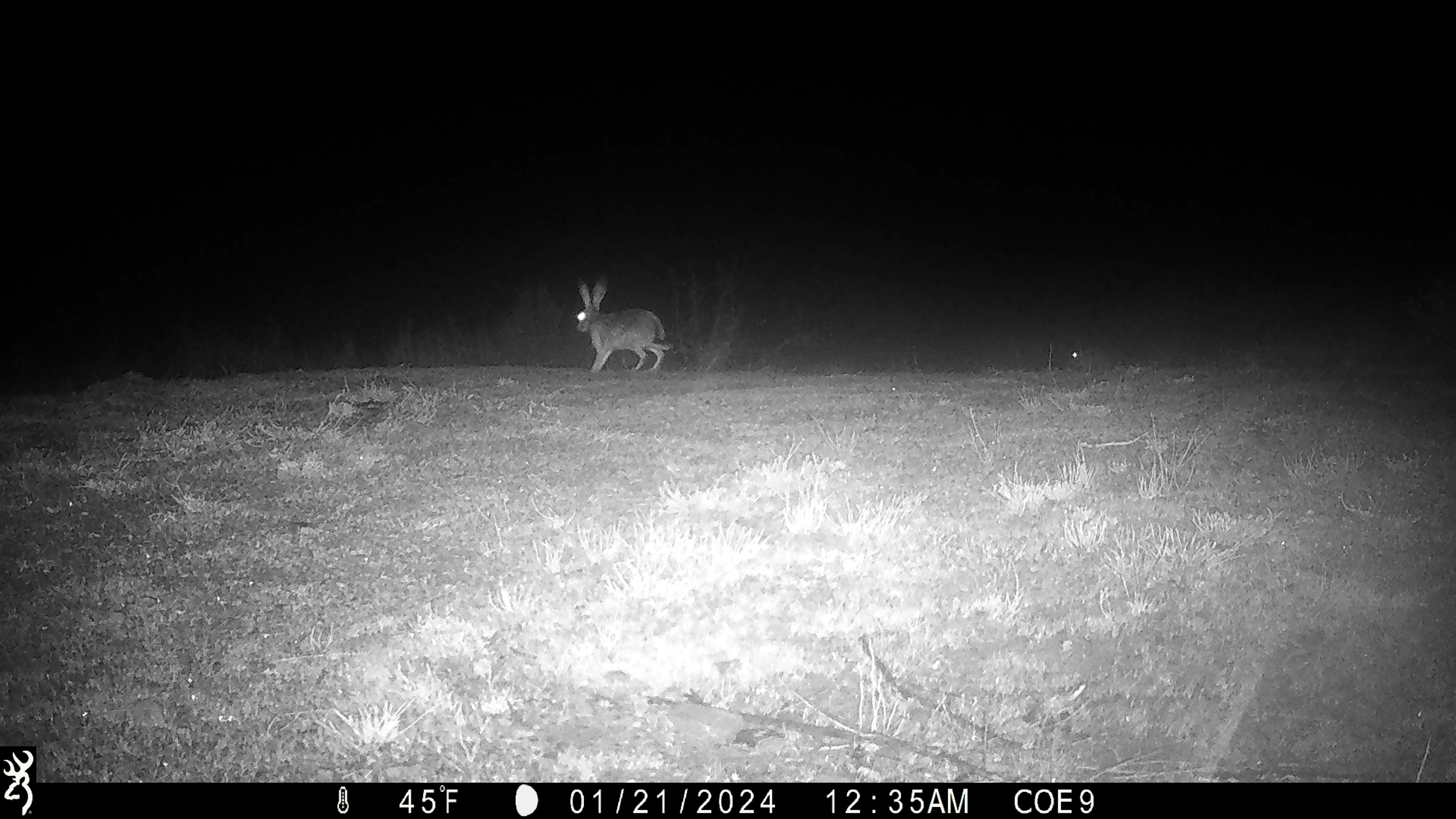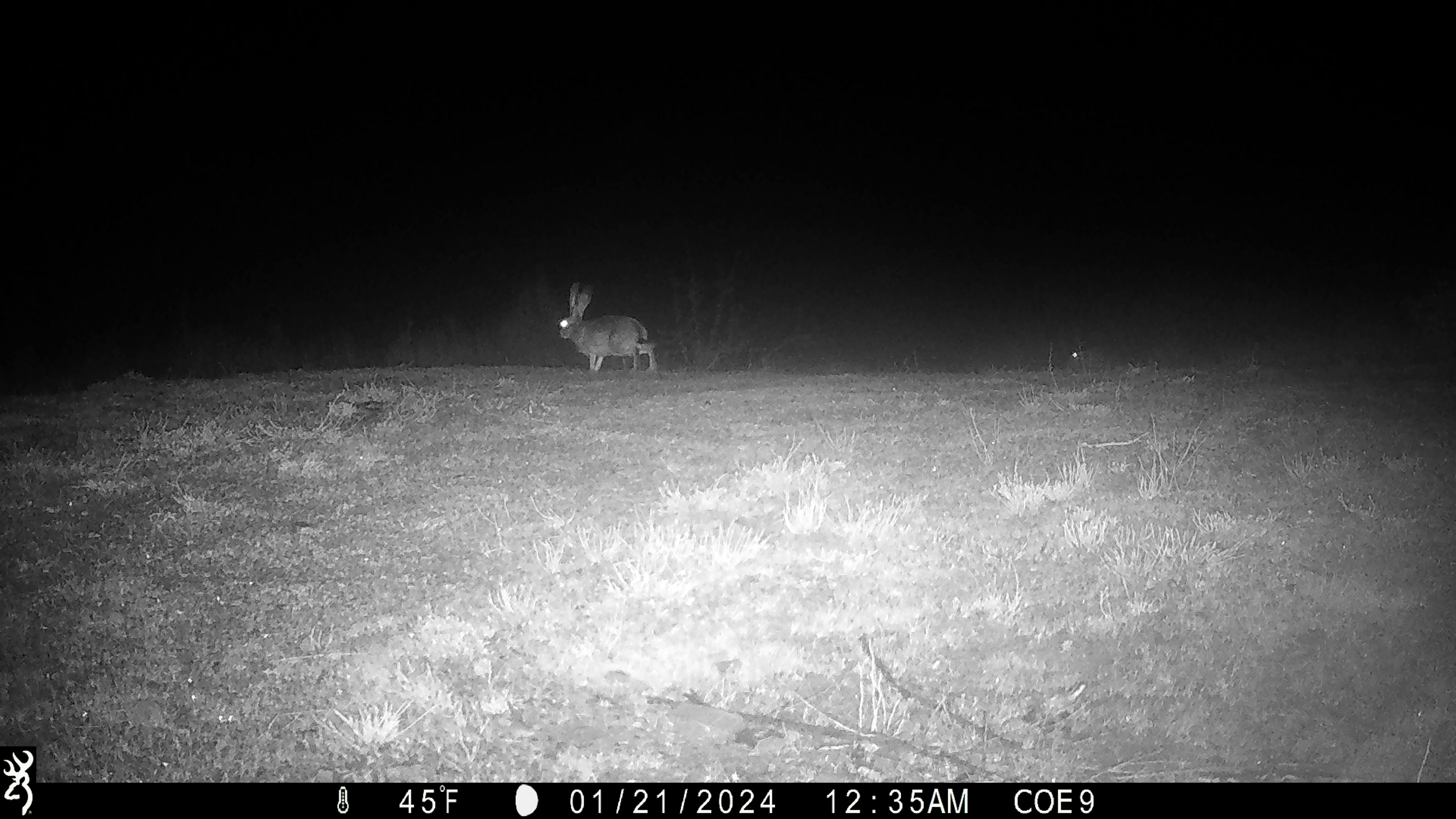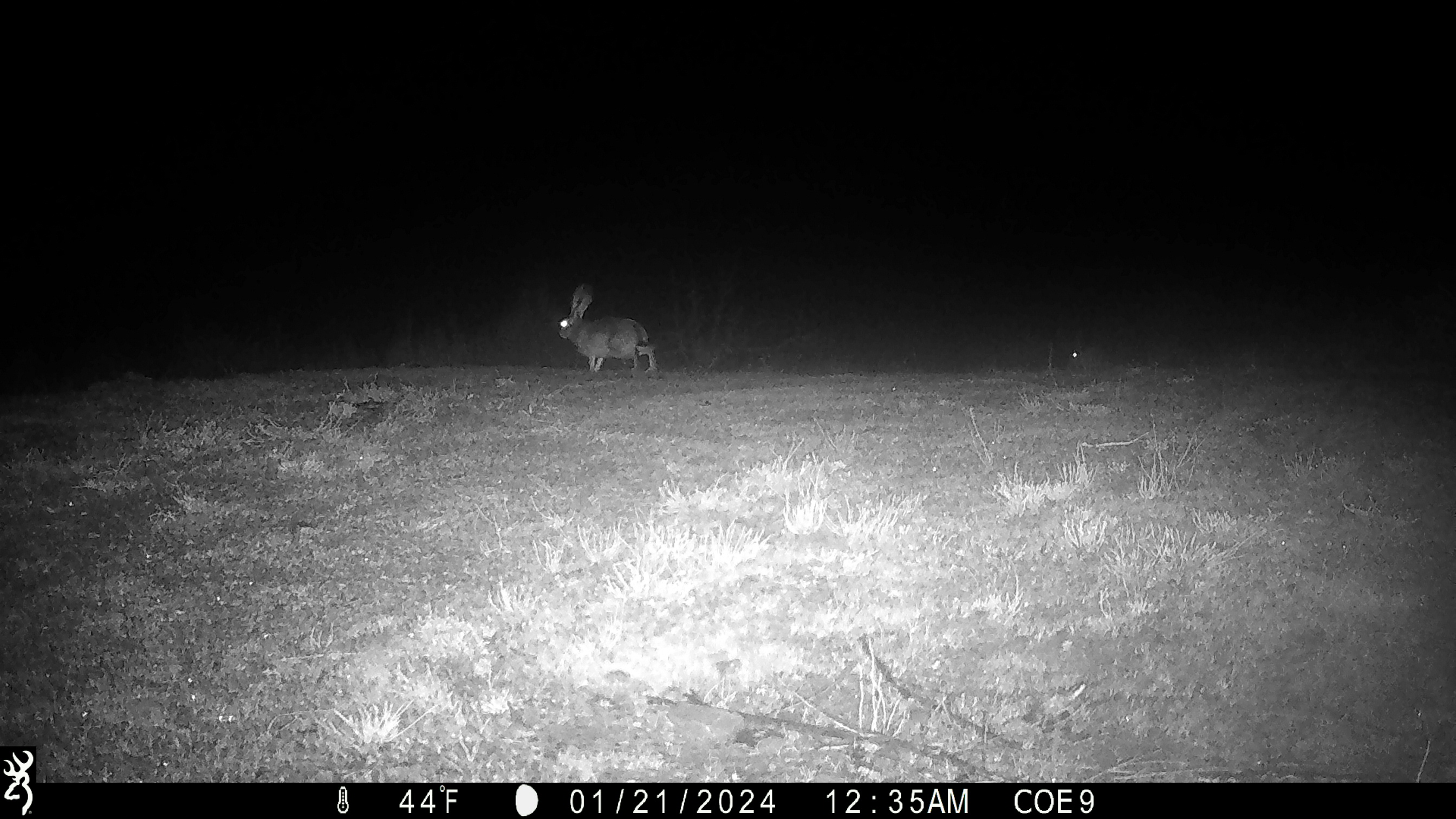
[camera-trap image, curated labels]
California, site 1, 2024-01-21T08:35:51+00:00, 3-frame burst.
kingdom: Animalia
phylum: Chordata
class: Mammalia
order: Lagomorpha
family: Leporidae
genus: Lepus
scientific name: Lepus californicus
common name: black-tailed jackrabbit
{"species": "black-tailed jackrabbit (Lepus californicus)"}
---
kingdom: Animalia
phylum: Chordata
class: Mammalia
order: Lagomorpha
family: Leporidae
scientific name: Leporidae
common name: rabbit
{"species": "rabbit (Leporidae)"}